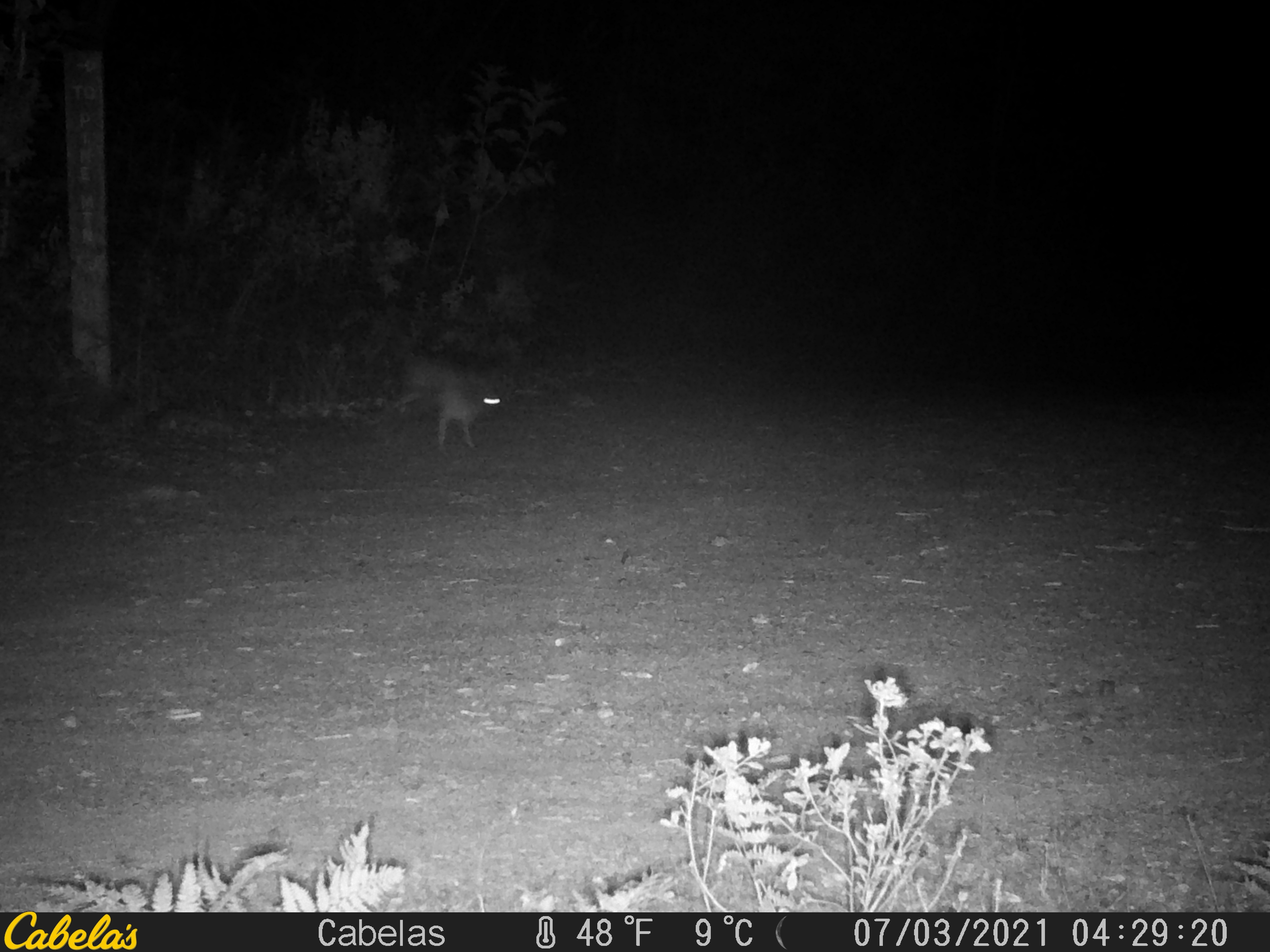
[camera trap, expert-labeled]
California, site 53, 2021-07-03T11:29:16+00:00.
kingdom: Animalia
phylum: Chordata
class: Mammalia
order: Lagomorpha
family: Leporidae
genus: Lepus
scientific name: Lepus californicus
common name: black-tailed jackrabbit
Black-tailed jackrabbit (Lepus californicus).